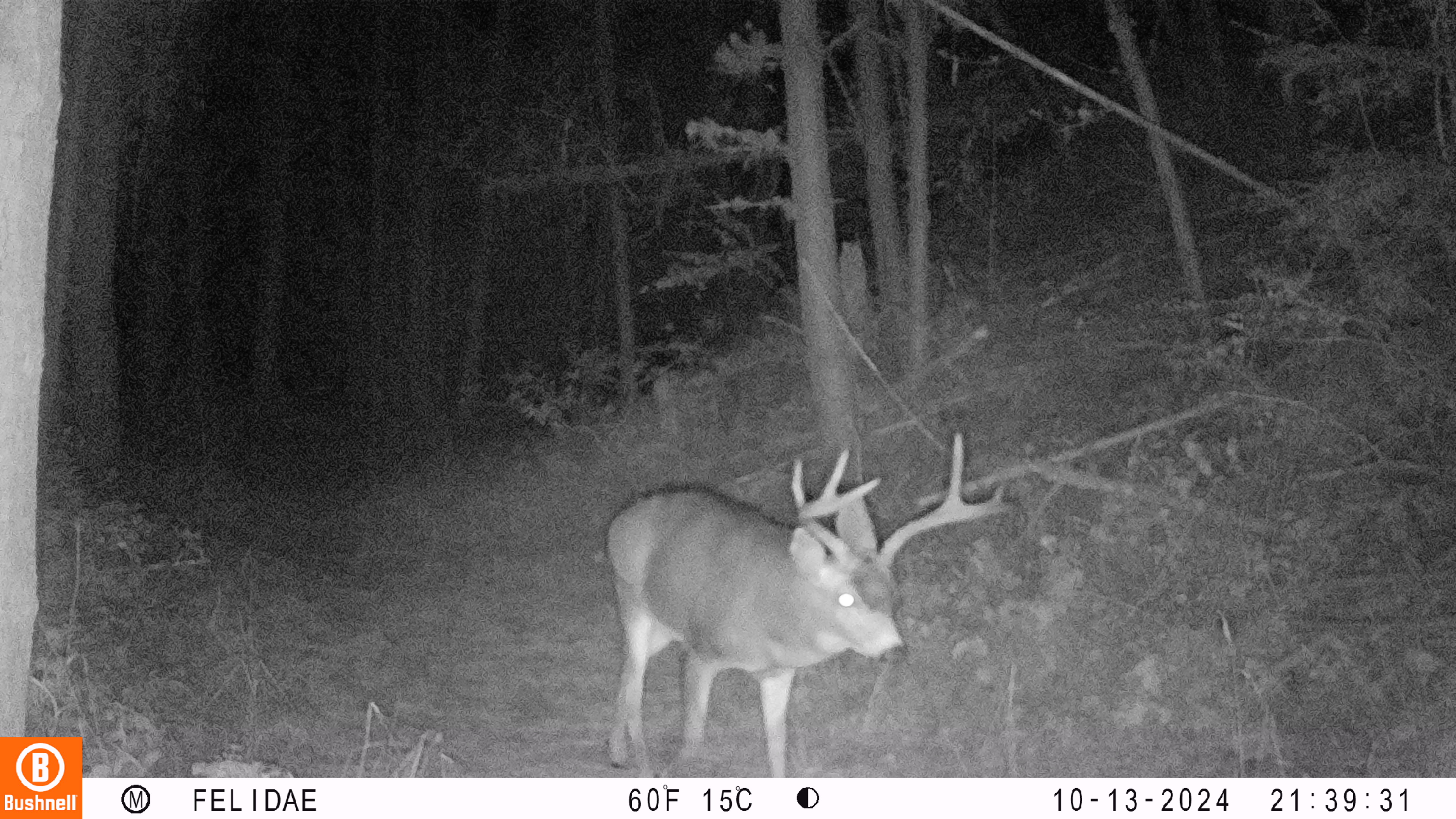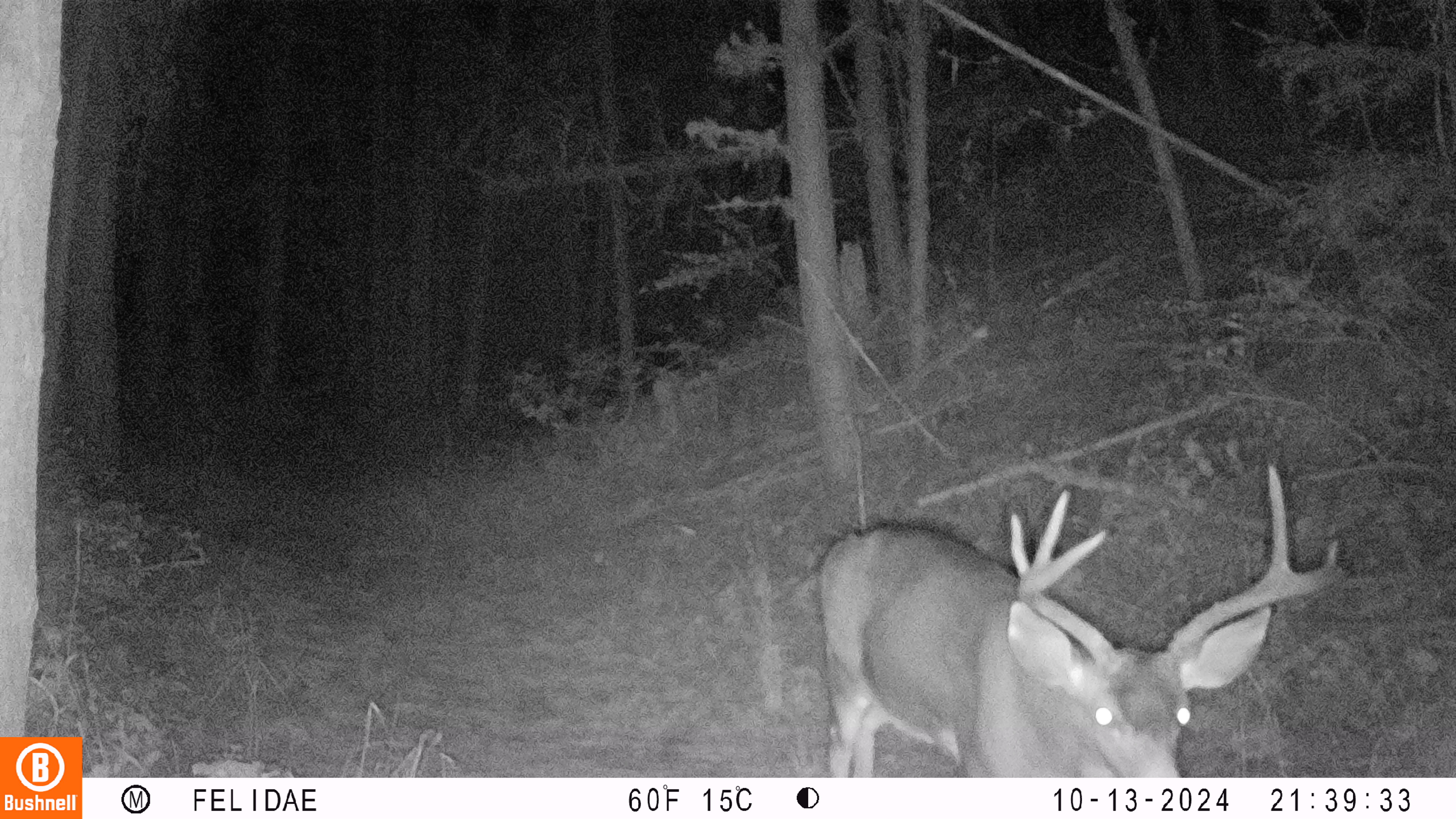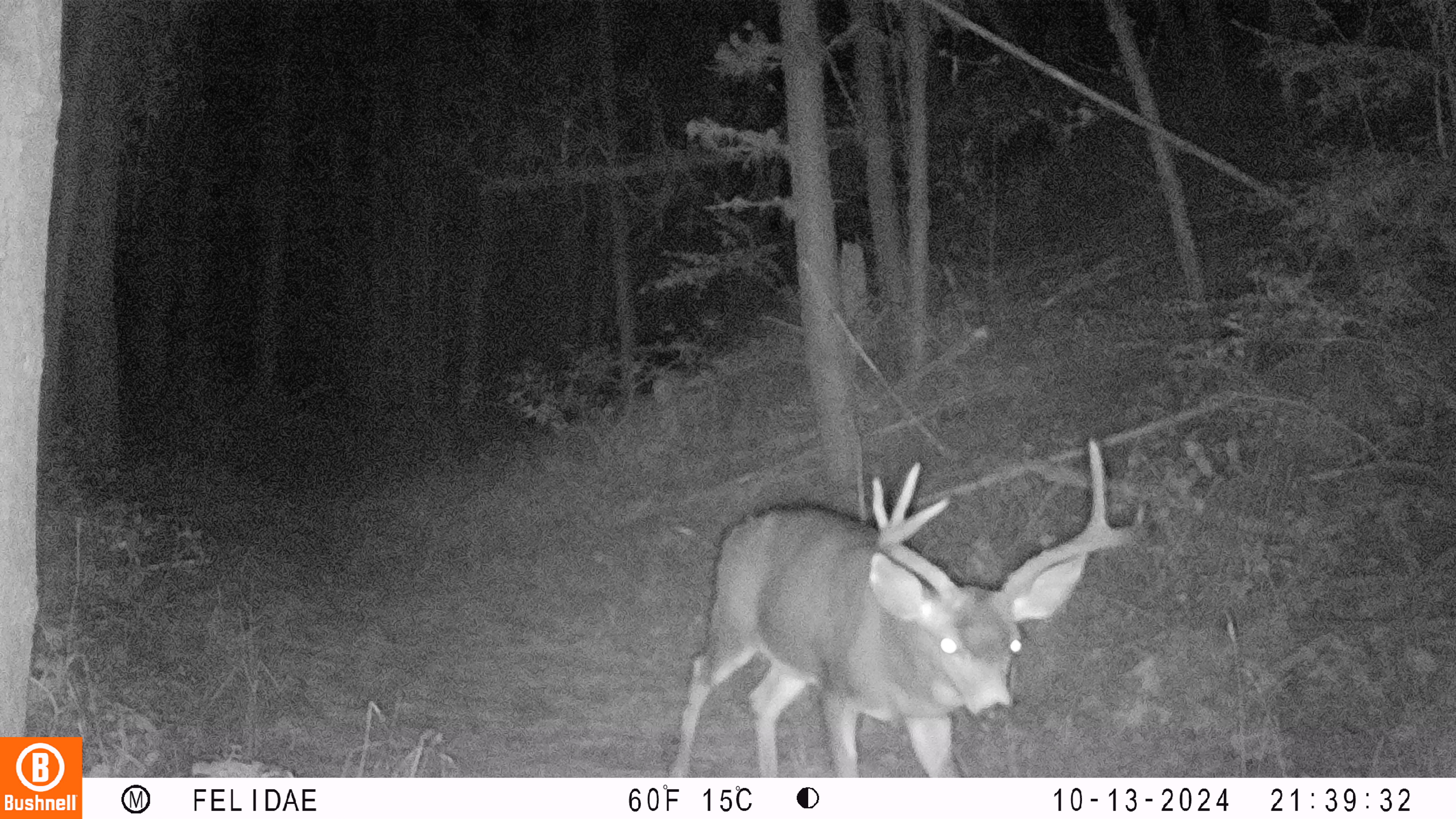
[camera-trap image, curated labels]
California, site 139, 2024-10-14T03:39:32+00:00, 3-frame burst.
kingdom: Animalia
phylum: Chordata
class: Mammalia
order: Artiodactyla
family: Cervidae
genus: Odocoileus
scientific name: Odocoileus hemionus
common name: mule deer